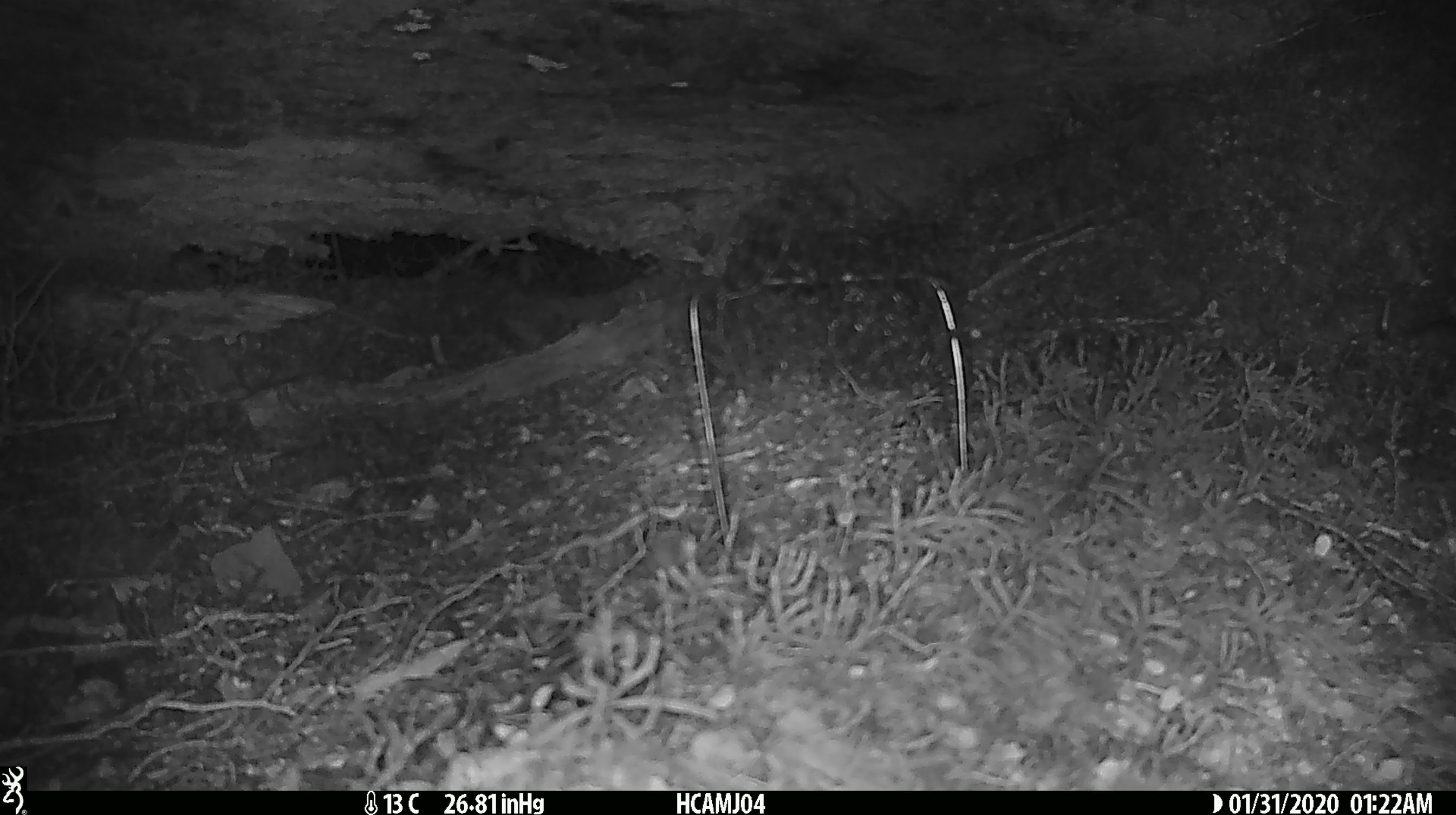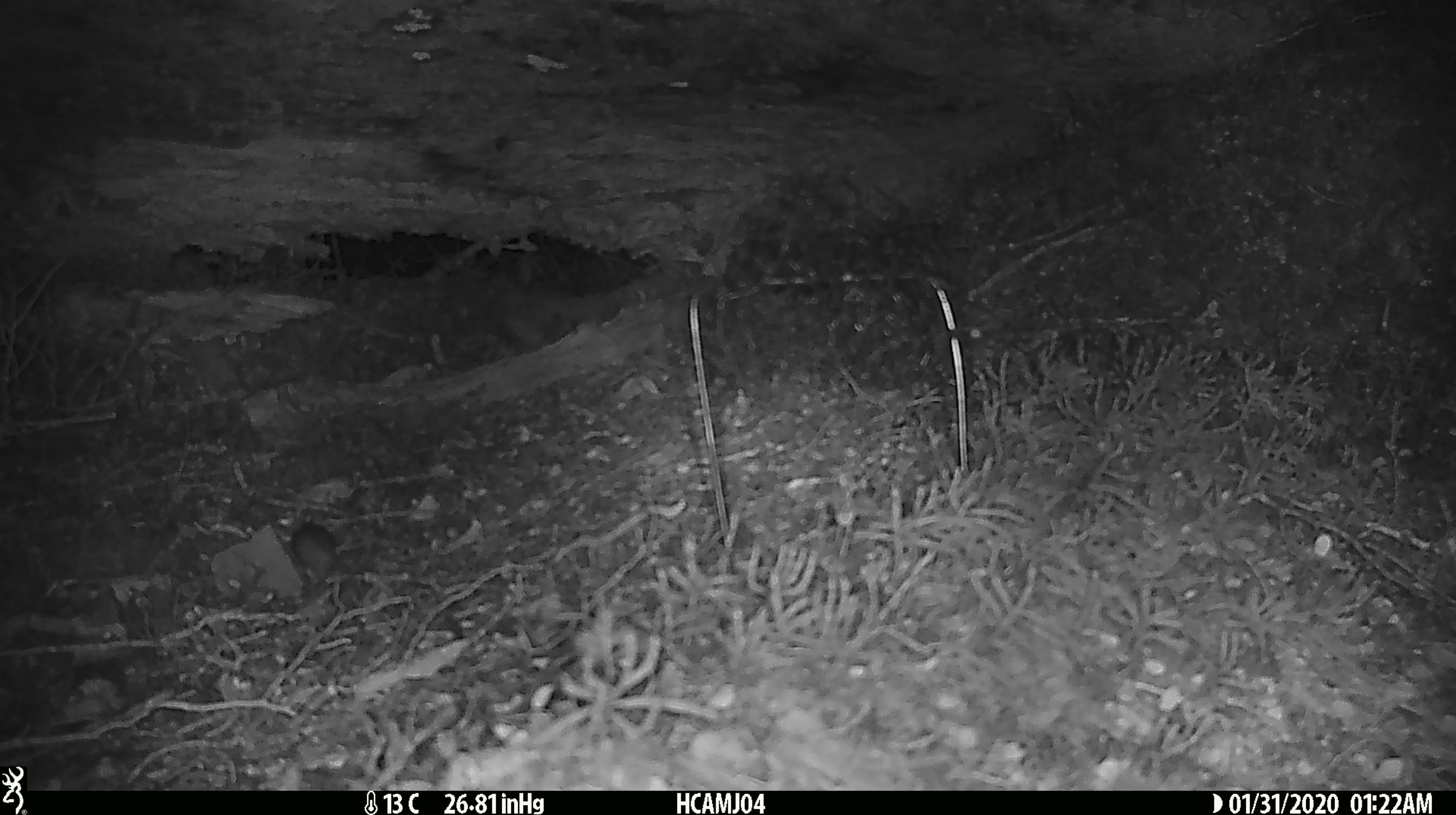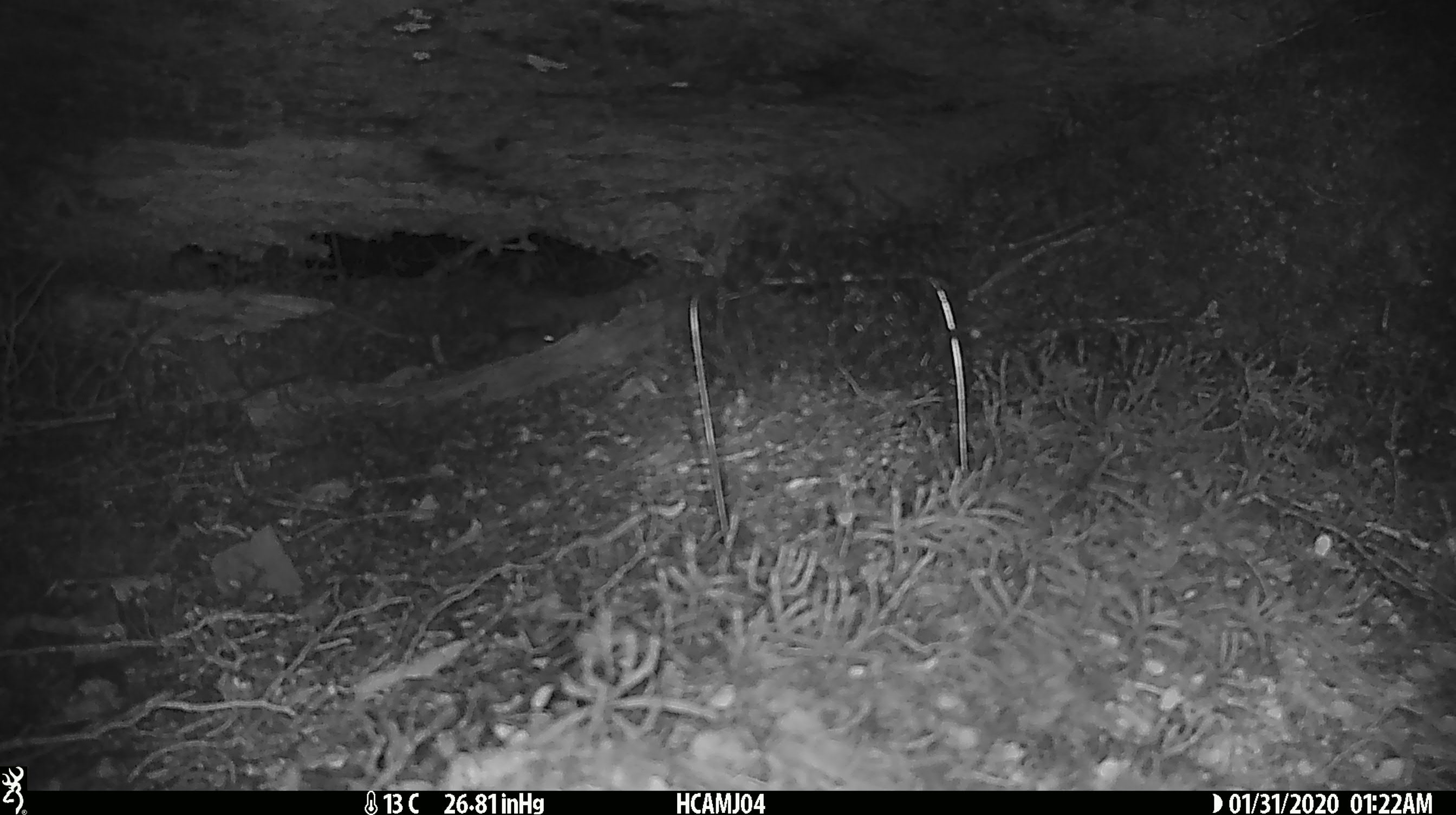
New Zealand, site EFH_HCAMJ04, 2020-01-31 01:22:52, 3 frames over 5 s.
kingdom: Animalia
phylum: Chordata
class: Mammalia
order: Rodentia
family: Muridae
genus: Mus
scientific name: Mus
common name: mouse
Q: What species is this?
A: Mouse (Mus).